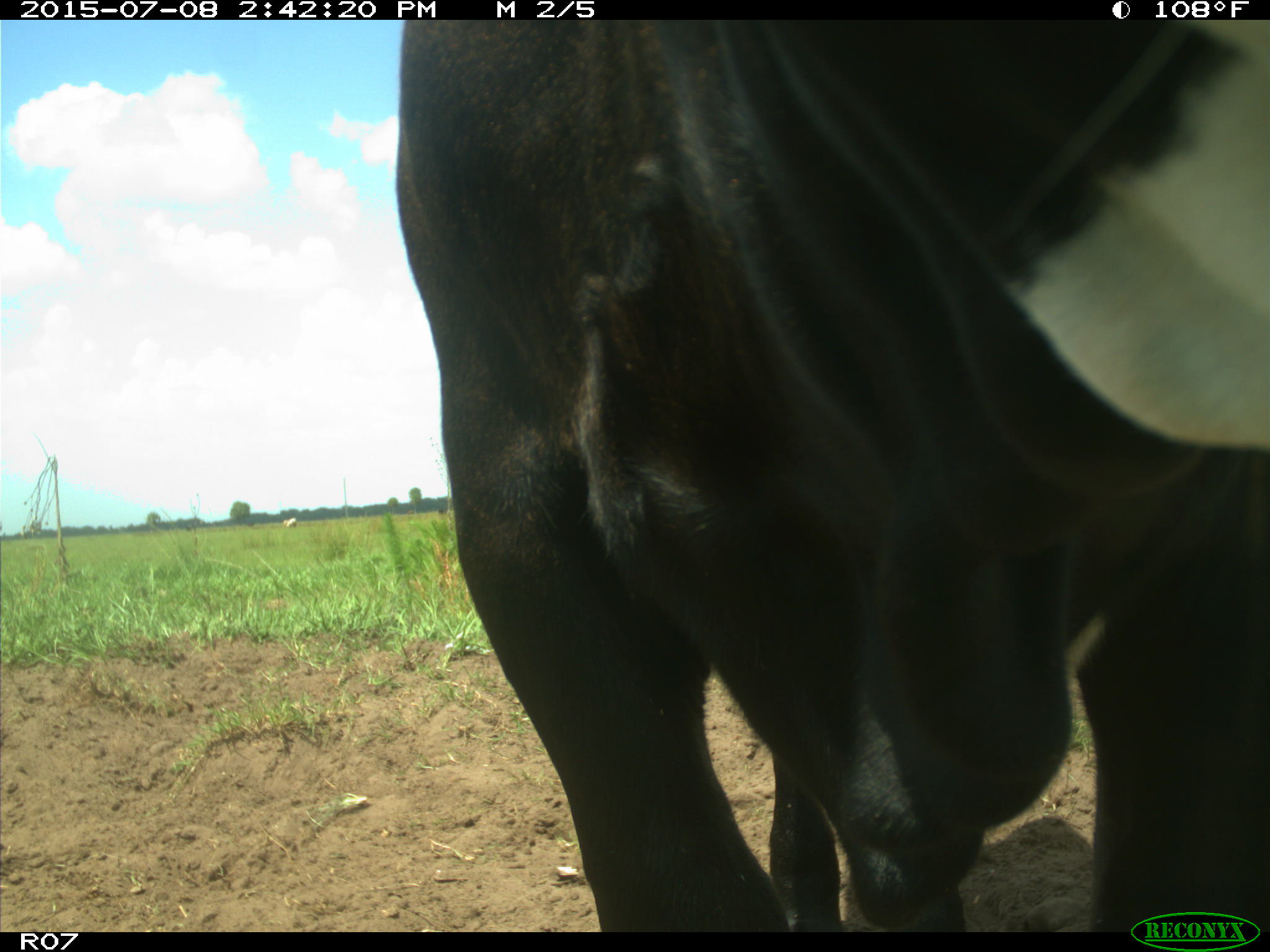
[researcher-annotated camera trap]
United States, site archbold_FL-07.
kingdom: Animalia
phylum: Chordata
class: Mammalia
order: Artiodactyla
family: Bovidae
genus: Bos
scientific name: Bos taurus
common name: domestic cow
Bos taurus (domestic cow).